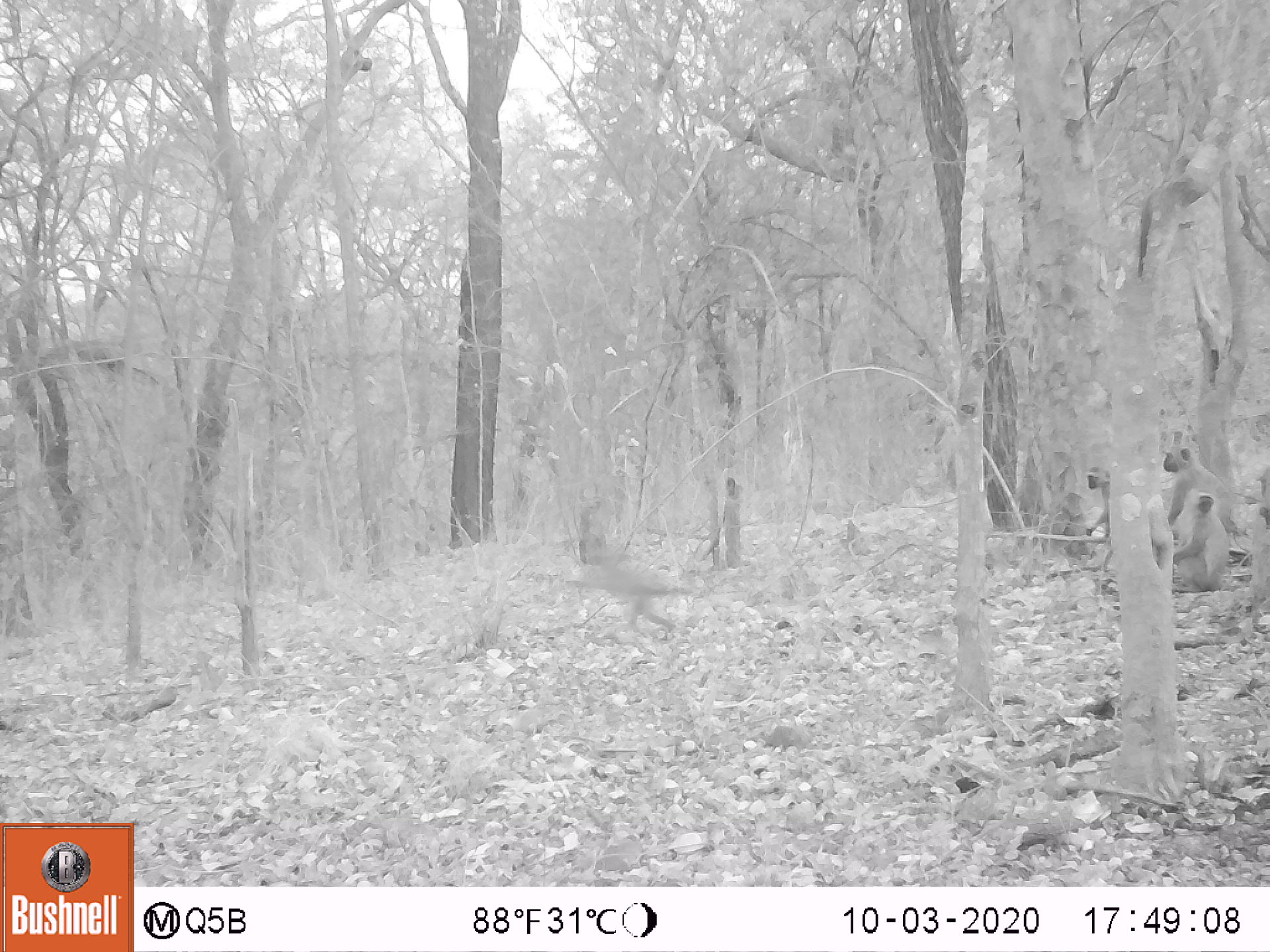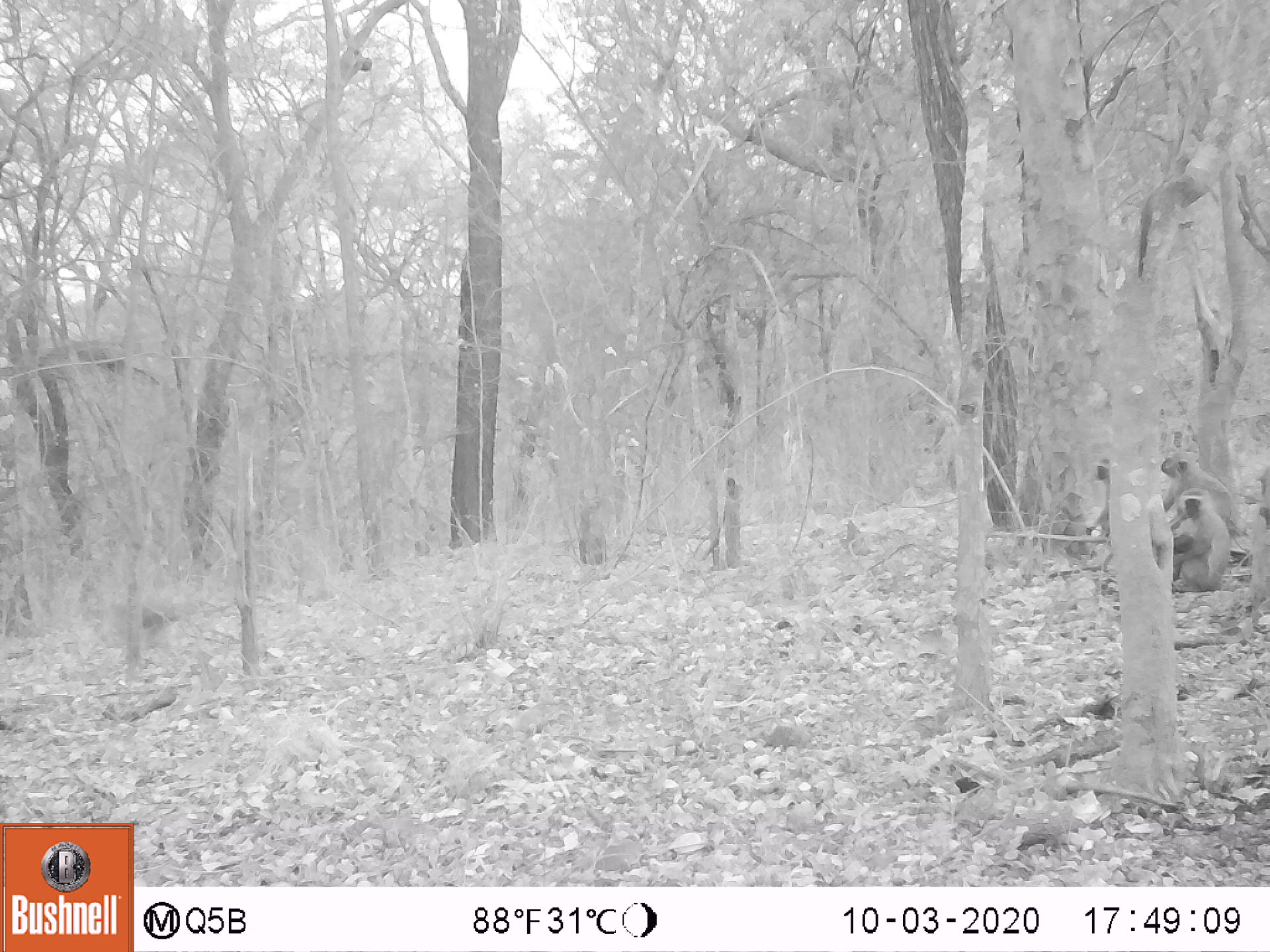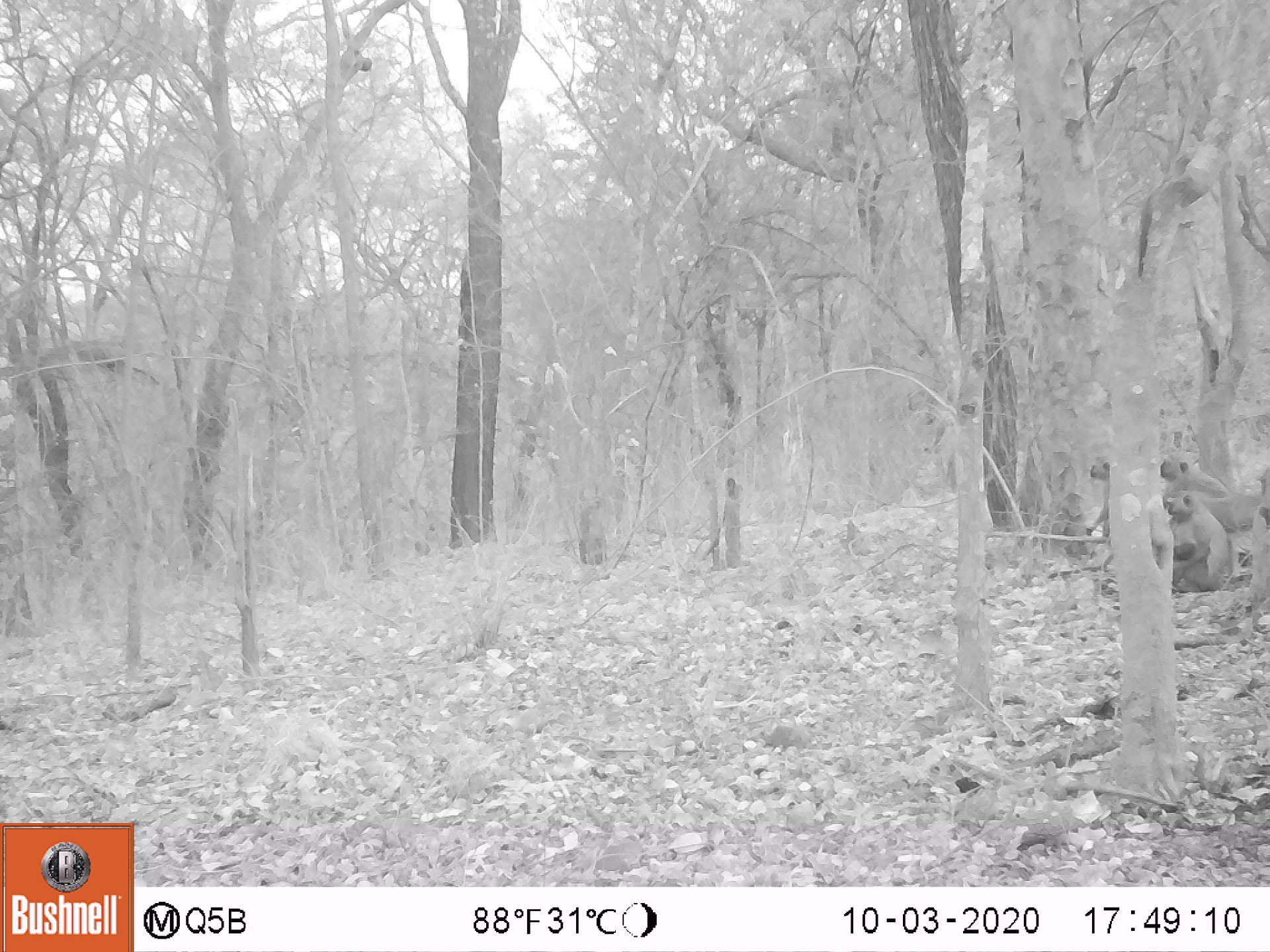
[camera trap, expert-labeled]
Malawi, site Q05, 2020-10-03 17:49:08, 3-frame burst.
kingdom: Animalia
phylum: Chordata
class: Mammalia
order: Primates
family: Cercopithecidae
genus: Chlorocebus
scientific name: Chlorocebus pygerythrus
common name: vervet monkey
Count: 4.